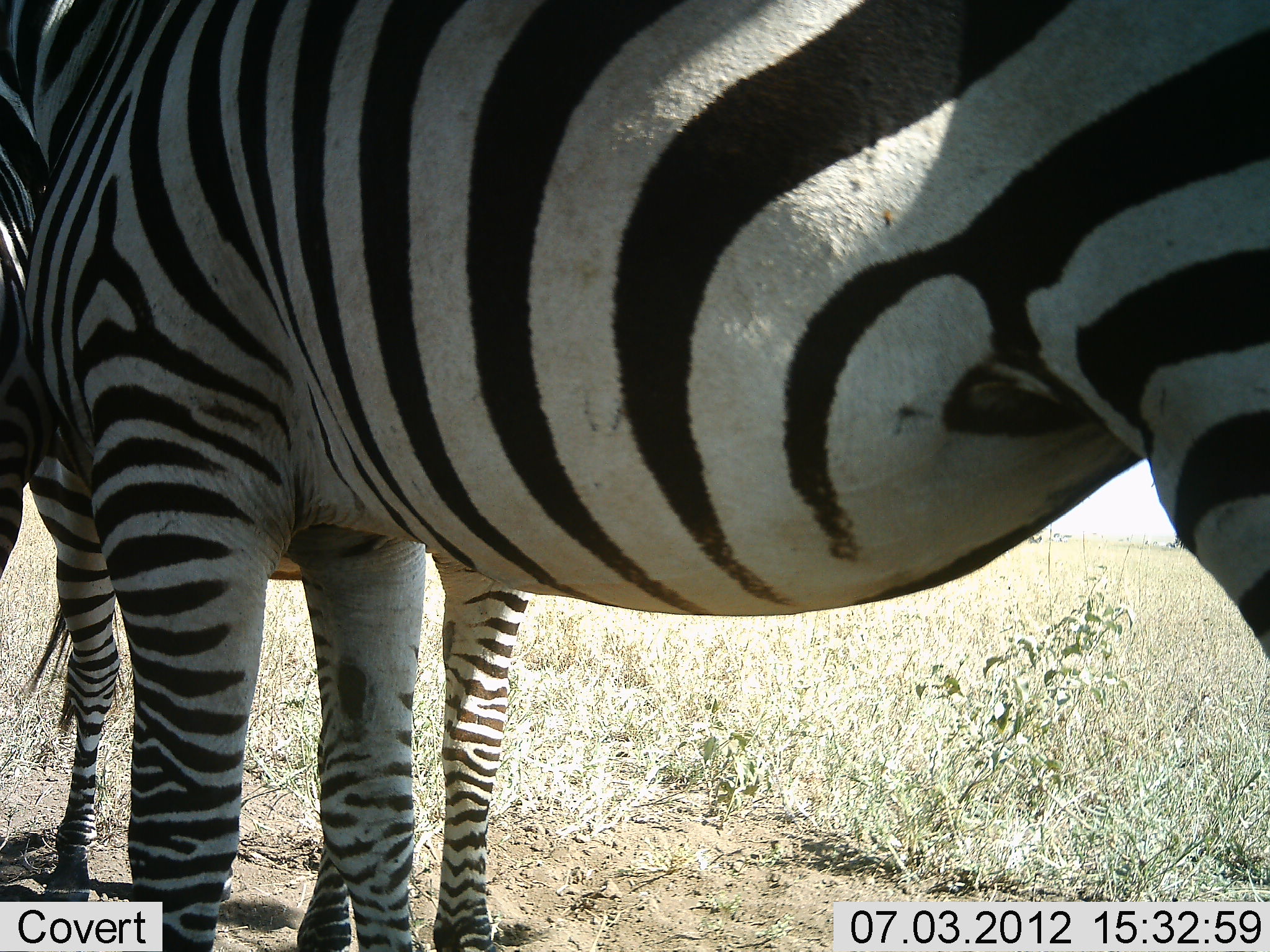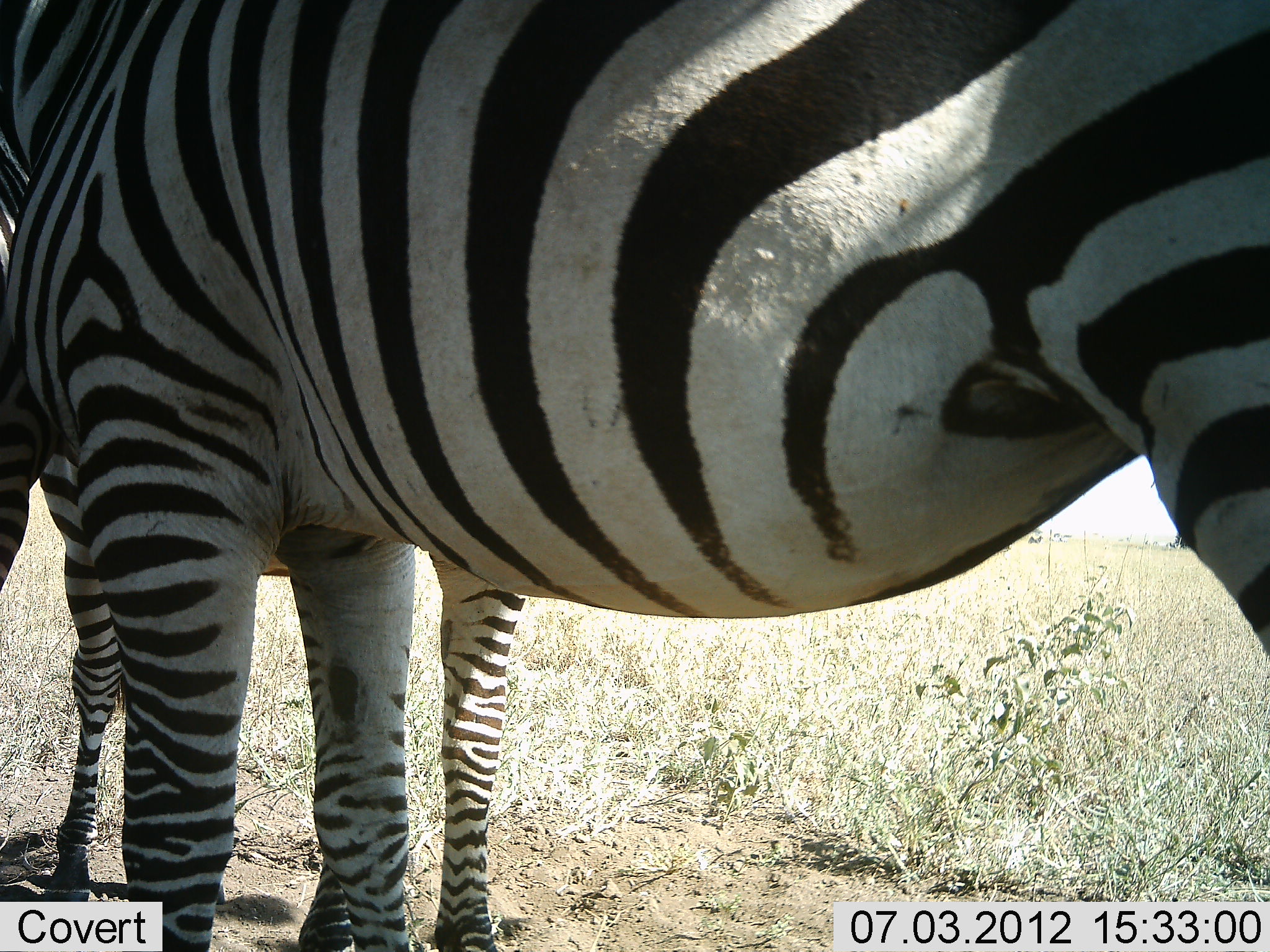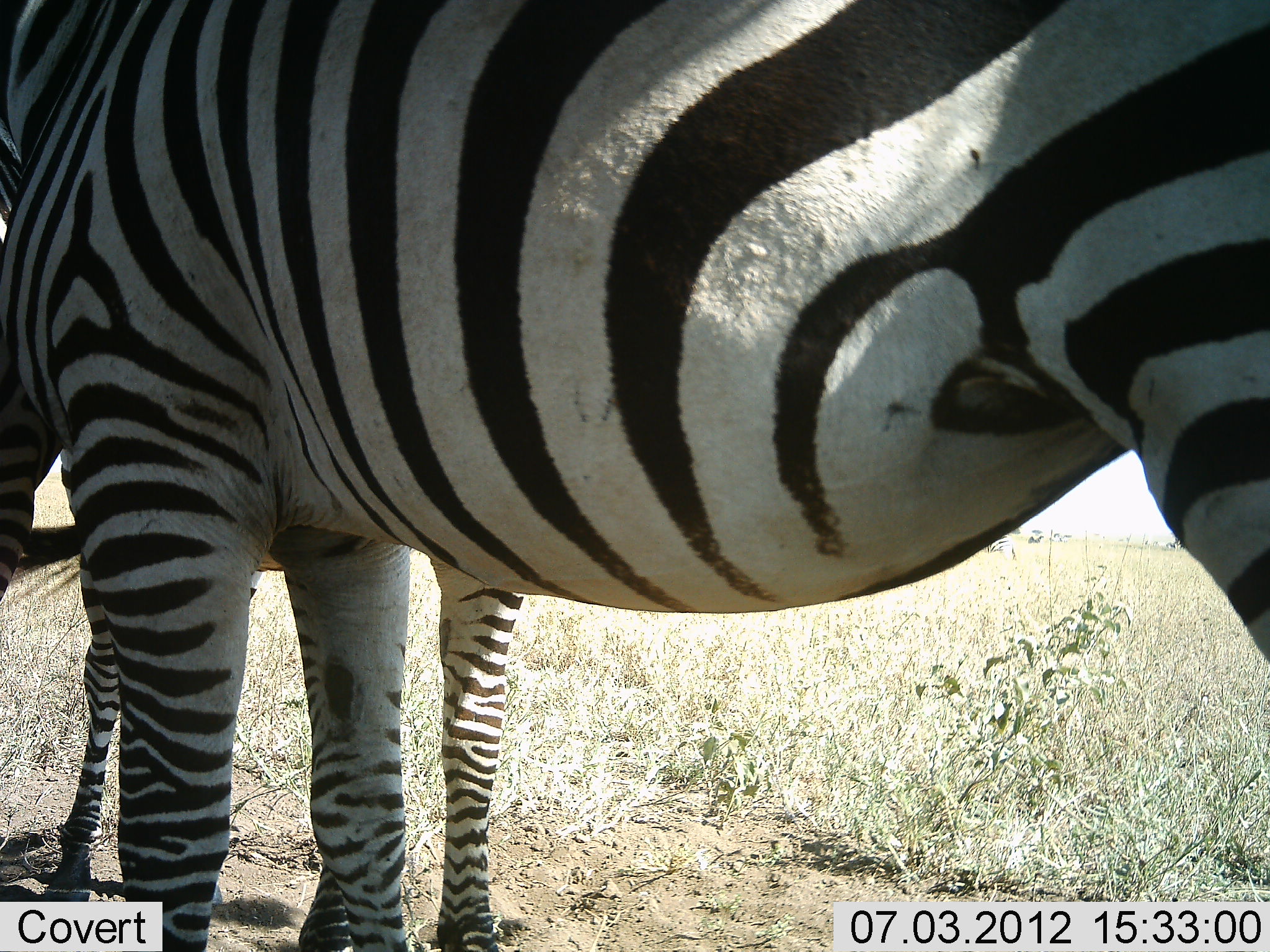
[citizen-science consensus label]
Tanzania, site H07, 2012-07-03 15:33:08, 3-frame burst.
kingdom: Animalia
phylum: Chordata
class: Mammalia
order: Perissodactyla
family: Equidae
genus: Equus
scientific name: Equus quagga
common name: plains zebra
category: zebra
Zebra (plains zebra) (Equus quagga), count 2. Behavior (volunteer vote fractions): standing 100%, resting 0%, moving 0%, interacting 0%. Young present (vote fraction): 20%. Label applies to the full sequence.